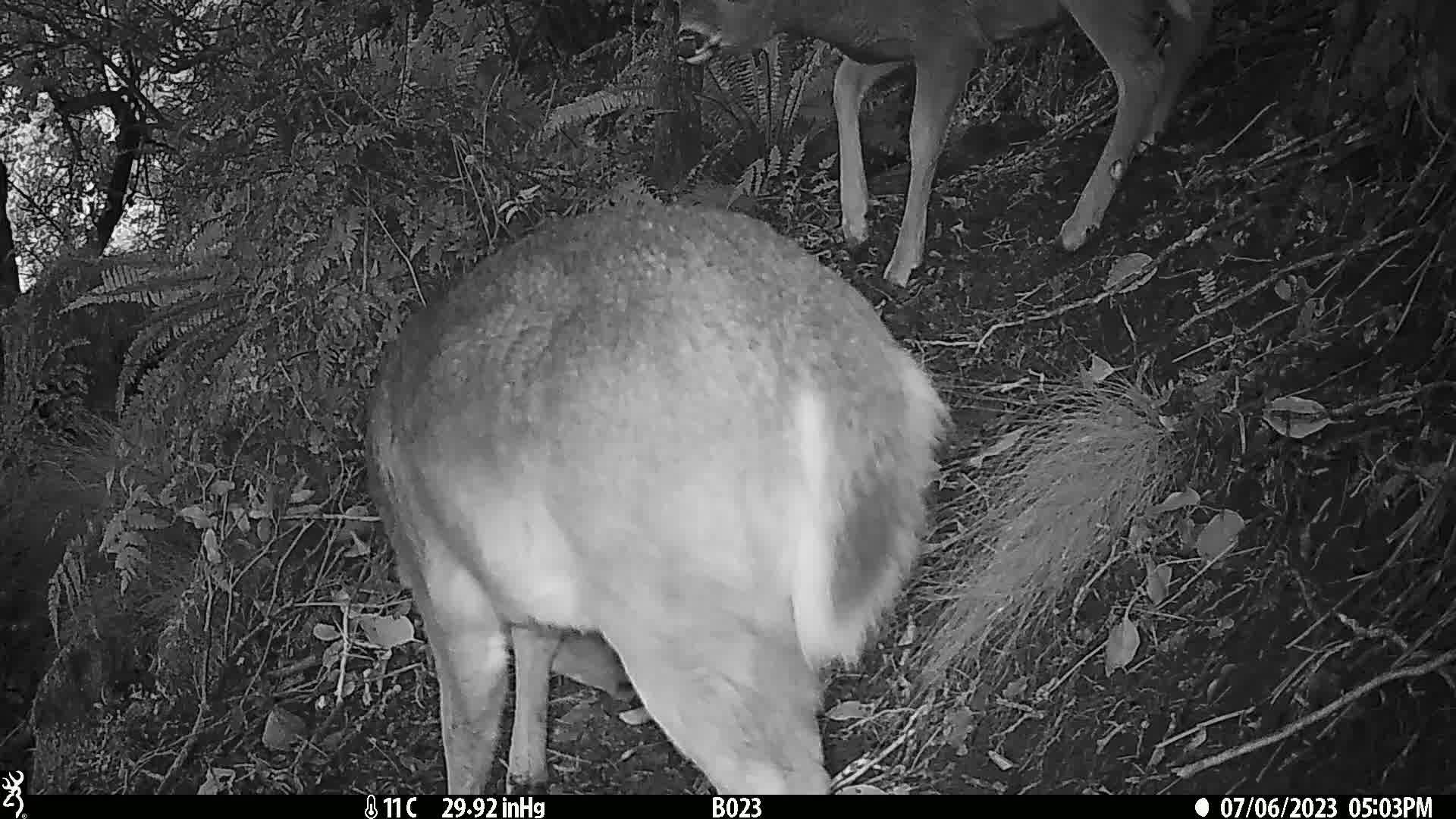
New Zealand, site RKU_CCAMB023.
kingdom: Animalia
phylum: Chordata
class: Mammalia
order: Artiodactyla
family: Cervidae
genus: Odocoileus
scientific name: Odocoileus virginianus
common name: white-tailed deer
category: white tailed deer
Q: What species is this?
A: White tailed deer (white-tailed deer) (Odocoileus virginianus).